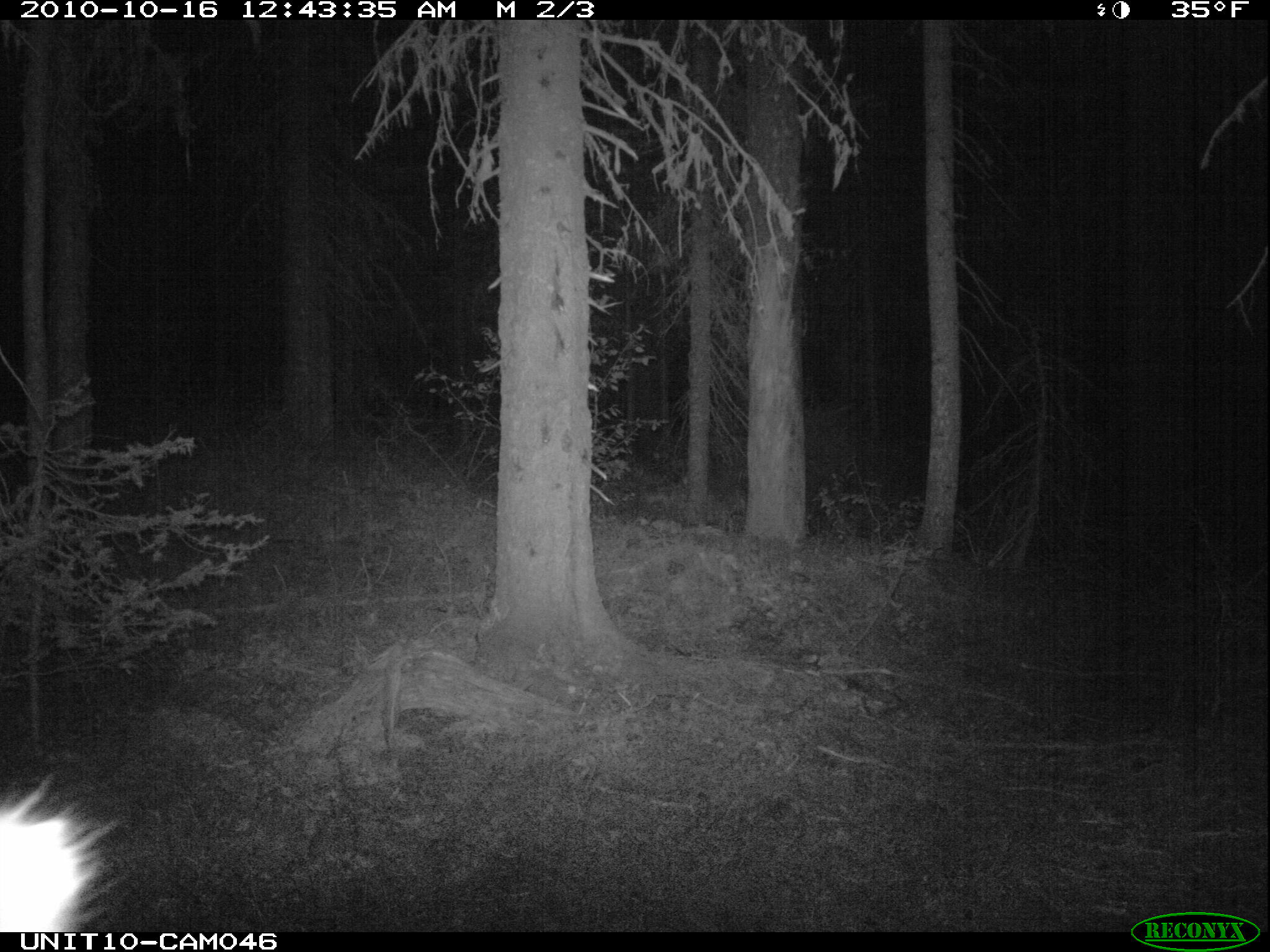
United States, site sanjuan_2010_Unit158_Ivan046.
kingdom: Animalia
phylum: Chordata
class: Mammalia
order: Artiodactyla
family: Cervidae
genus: Cervus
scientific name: Cervus elaphus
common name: red deer